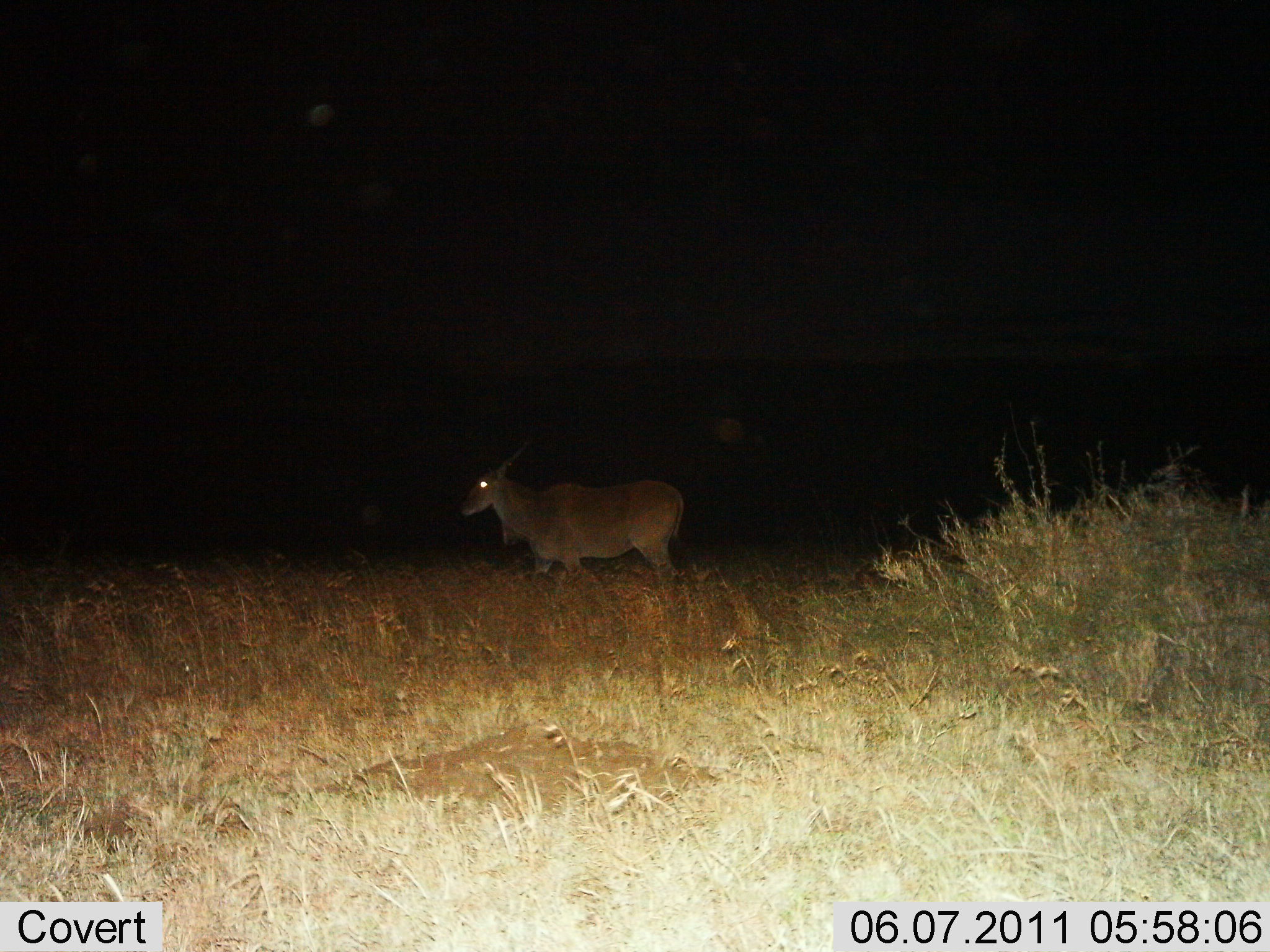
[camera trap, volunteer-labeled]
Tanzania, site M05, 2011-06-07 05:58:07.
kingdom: Animalia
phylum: Chordata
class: Mammalia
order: Artiodactyla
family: Bovidae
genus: Tragelaphus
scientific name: Tragelaphus oryx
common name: eland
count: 1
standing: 92%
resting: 0%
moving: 8%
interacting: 0%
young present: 0%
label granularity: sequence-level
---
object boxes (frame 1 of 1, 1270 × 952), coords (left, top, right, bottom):
animal: (457, 444, 687, 603)